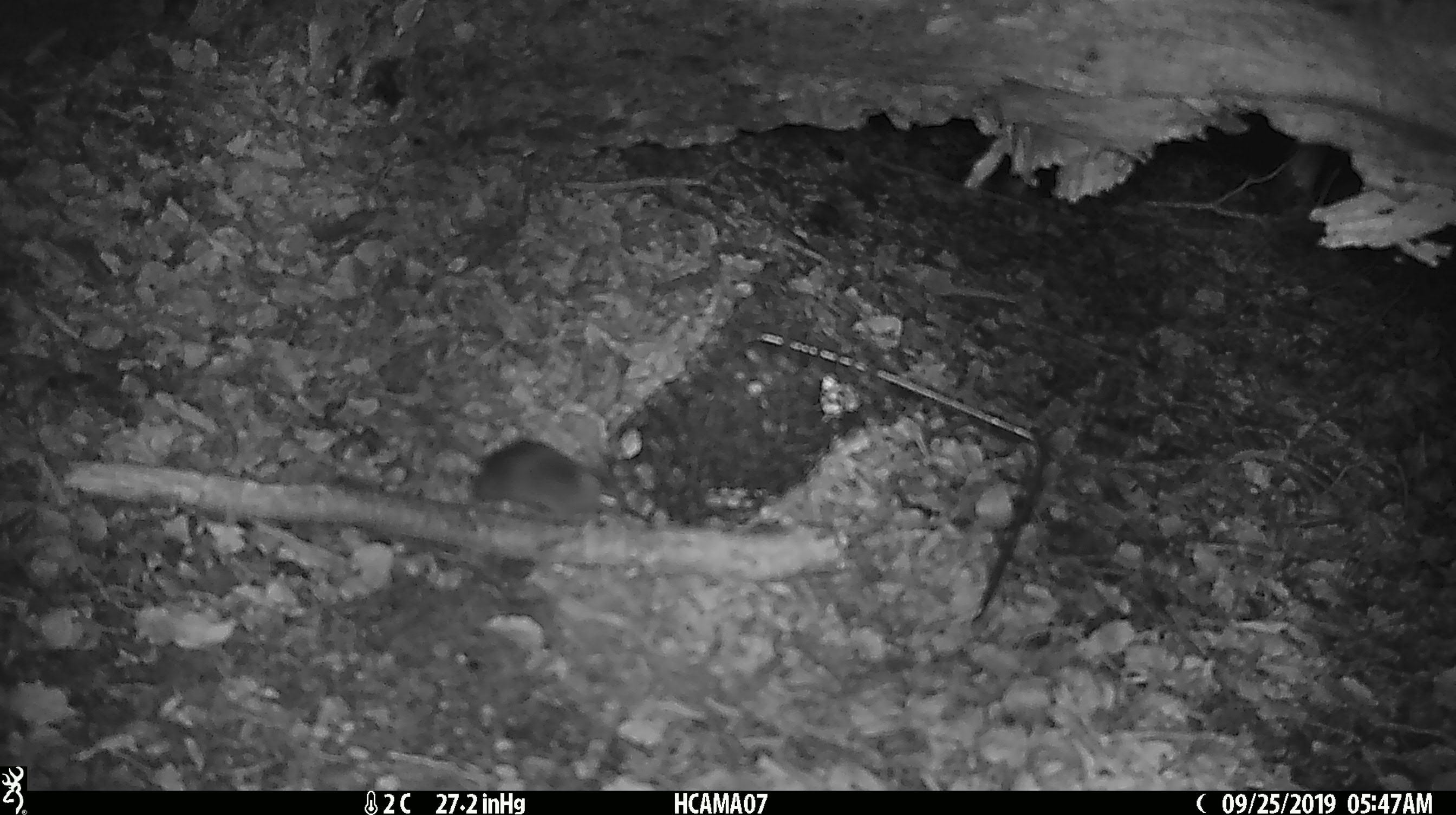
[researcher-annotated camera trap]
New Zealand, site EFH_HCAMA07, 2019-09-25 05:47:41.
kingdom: Animalia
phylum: Chordata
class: Mammalia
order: Rodentia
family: Muridae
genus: Mus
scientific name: Mus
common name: mouse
Mouse (Mus).